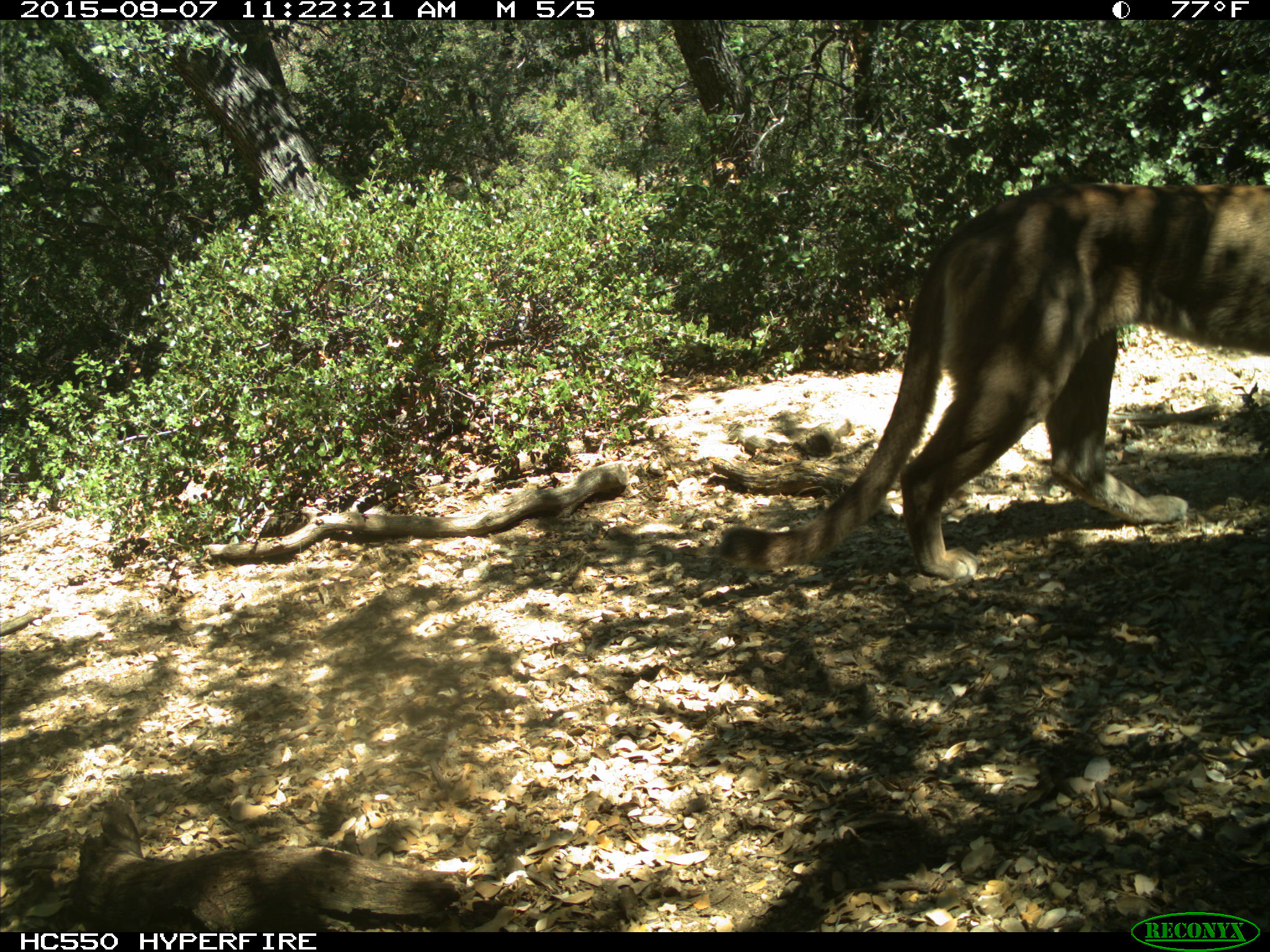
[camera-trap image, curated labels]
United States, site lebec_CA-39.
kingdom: Animalia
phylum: Chordata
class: Mammalia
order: Carnivora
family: Felidae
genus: Puma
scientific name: Puma concolor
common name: mountain lion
Puma concolor (mountain lion).